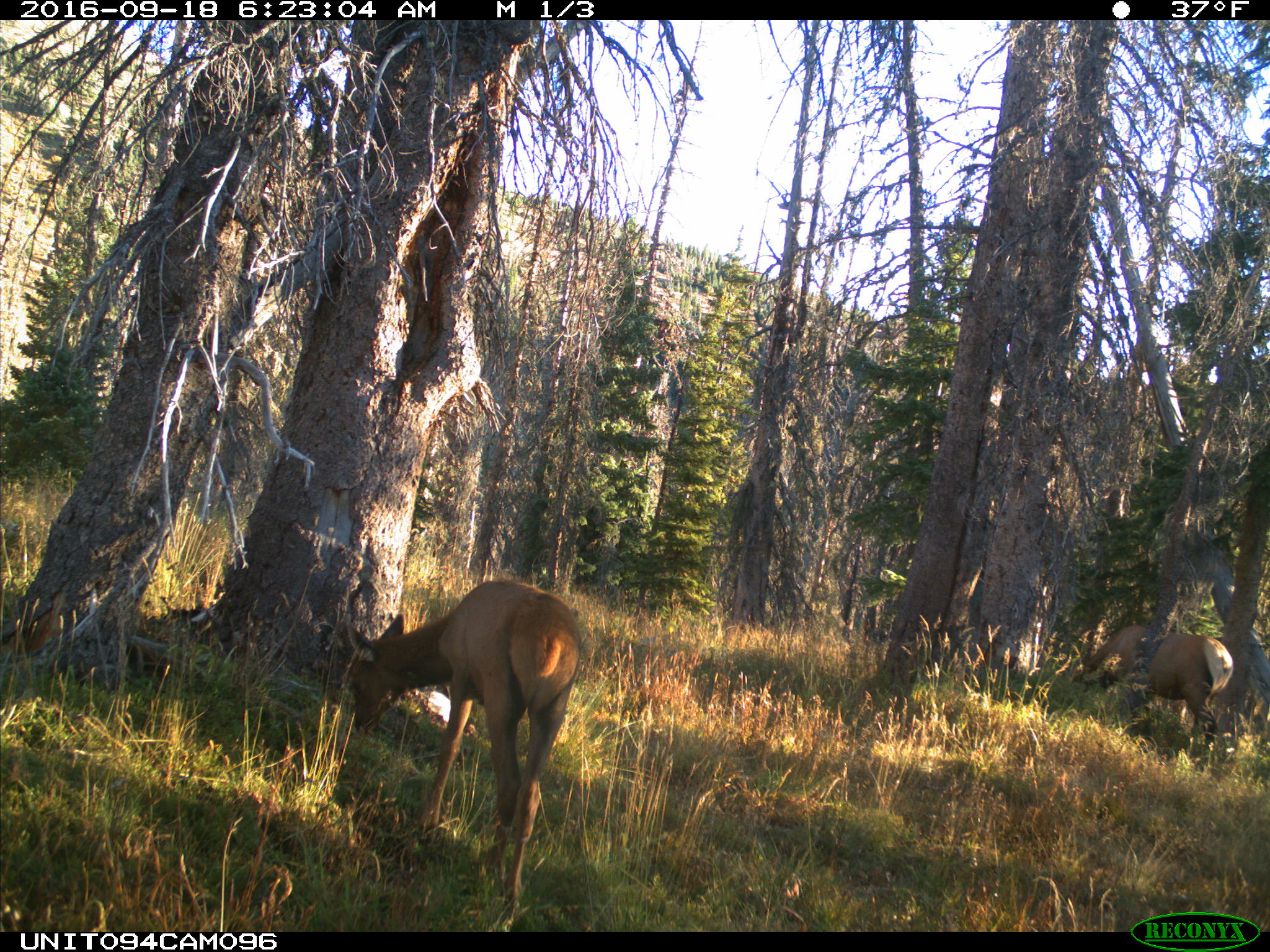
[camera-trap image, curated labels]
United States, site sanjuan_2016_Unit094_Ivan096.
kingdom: Animalia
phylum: Chordata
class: Mammalia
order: Artiodactyla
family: Cervidae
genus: Cervus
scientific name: Cervus elaphus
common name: red deer